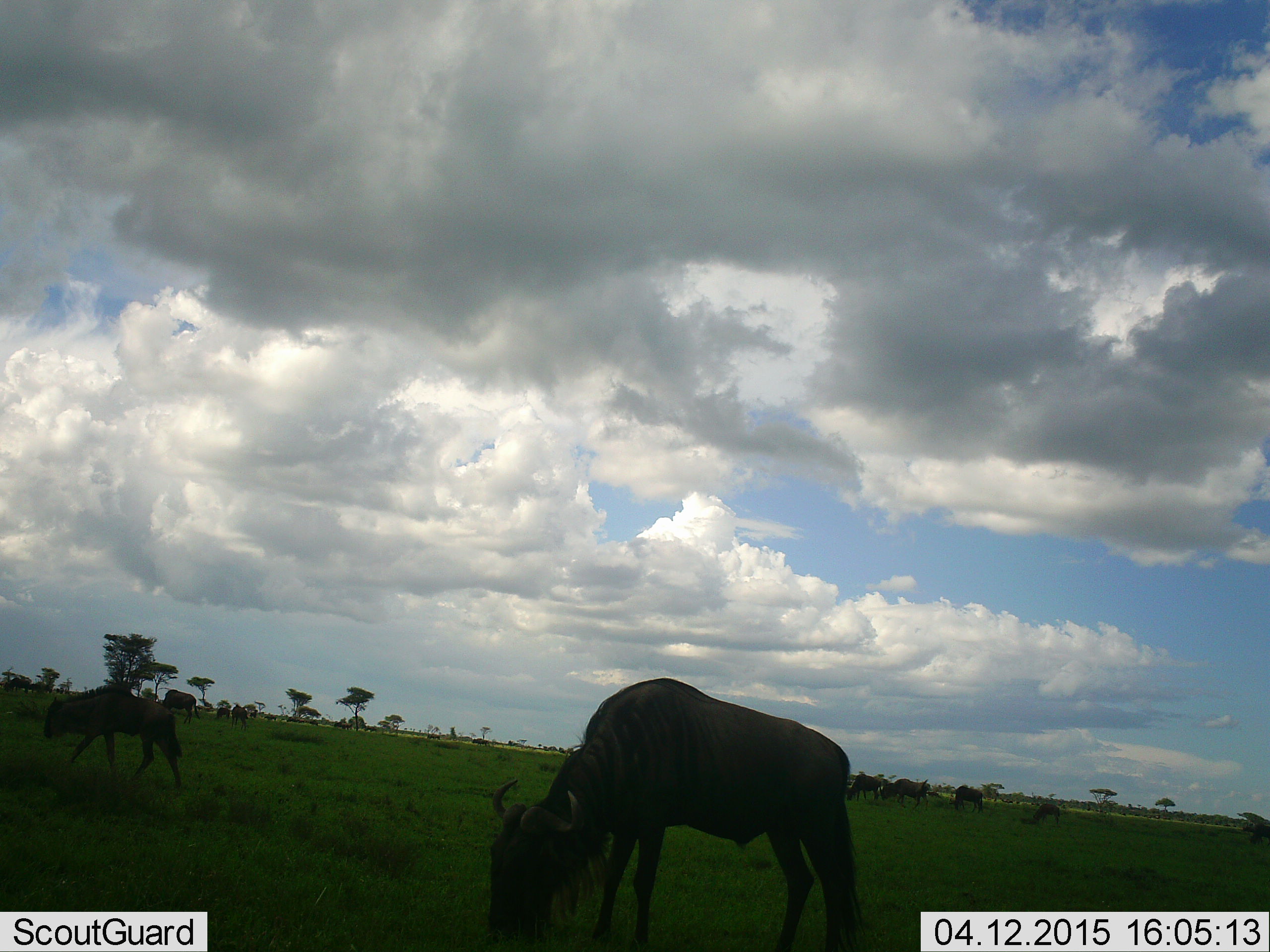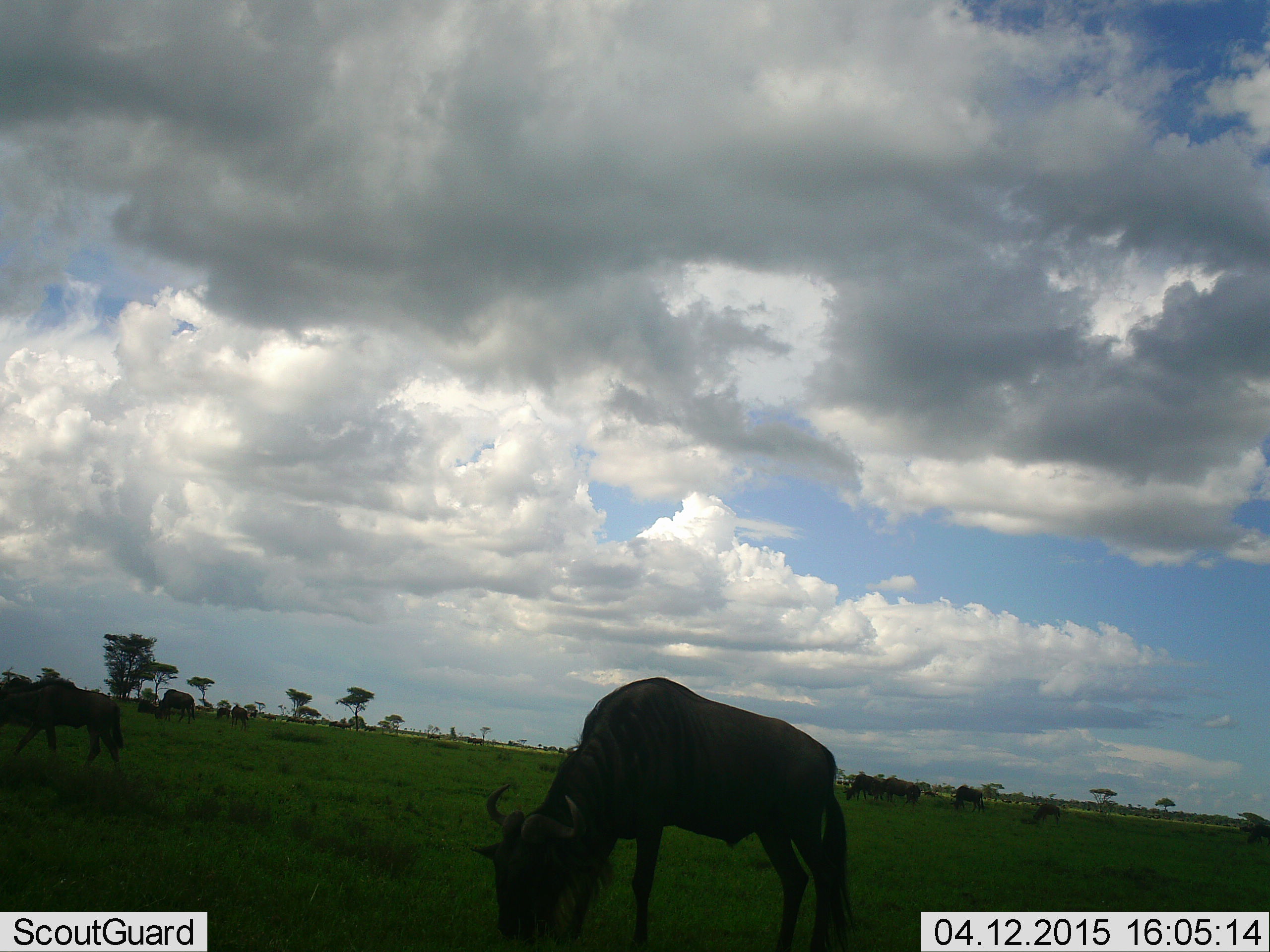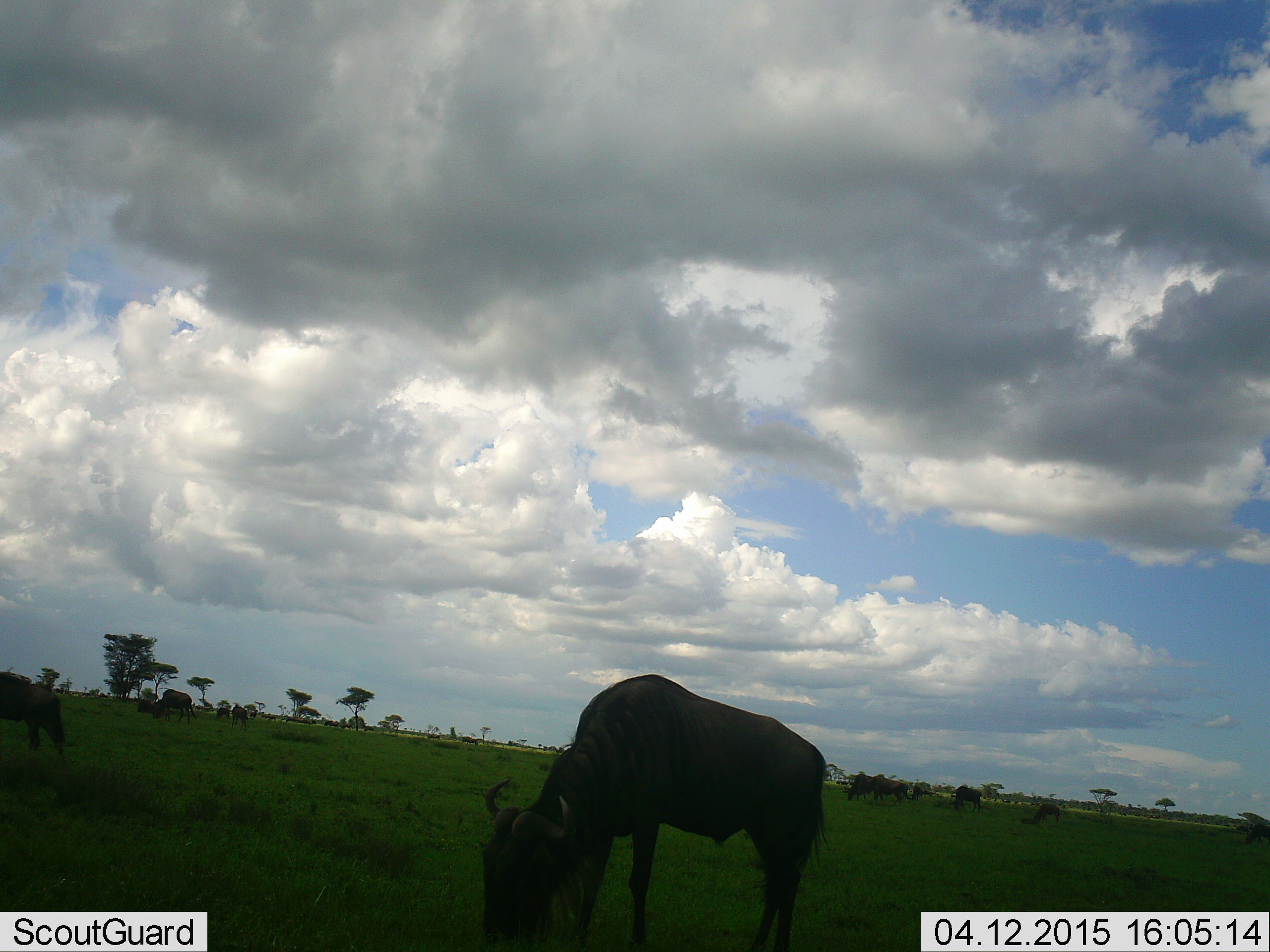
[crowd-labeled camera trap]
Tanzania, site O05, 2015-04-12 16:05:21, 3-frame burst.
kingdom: Animalia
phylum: Chordata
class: Mammalia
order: Artiodactyla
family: Bovidae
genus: Connochaetes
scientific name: Connochaetes taurinus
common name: blue wildebeest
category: wildebeest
Wildebeest (blue wildebeest) (Connochaetes taurinus), count 10. Behavior (volunteer vote fractions): standing 40%, resting 20%, moving 70%, interacting 0%. Young present (vote fraction): 20%. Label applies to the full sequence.